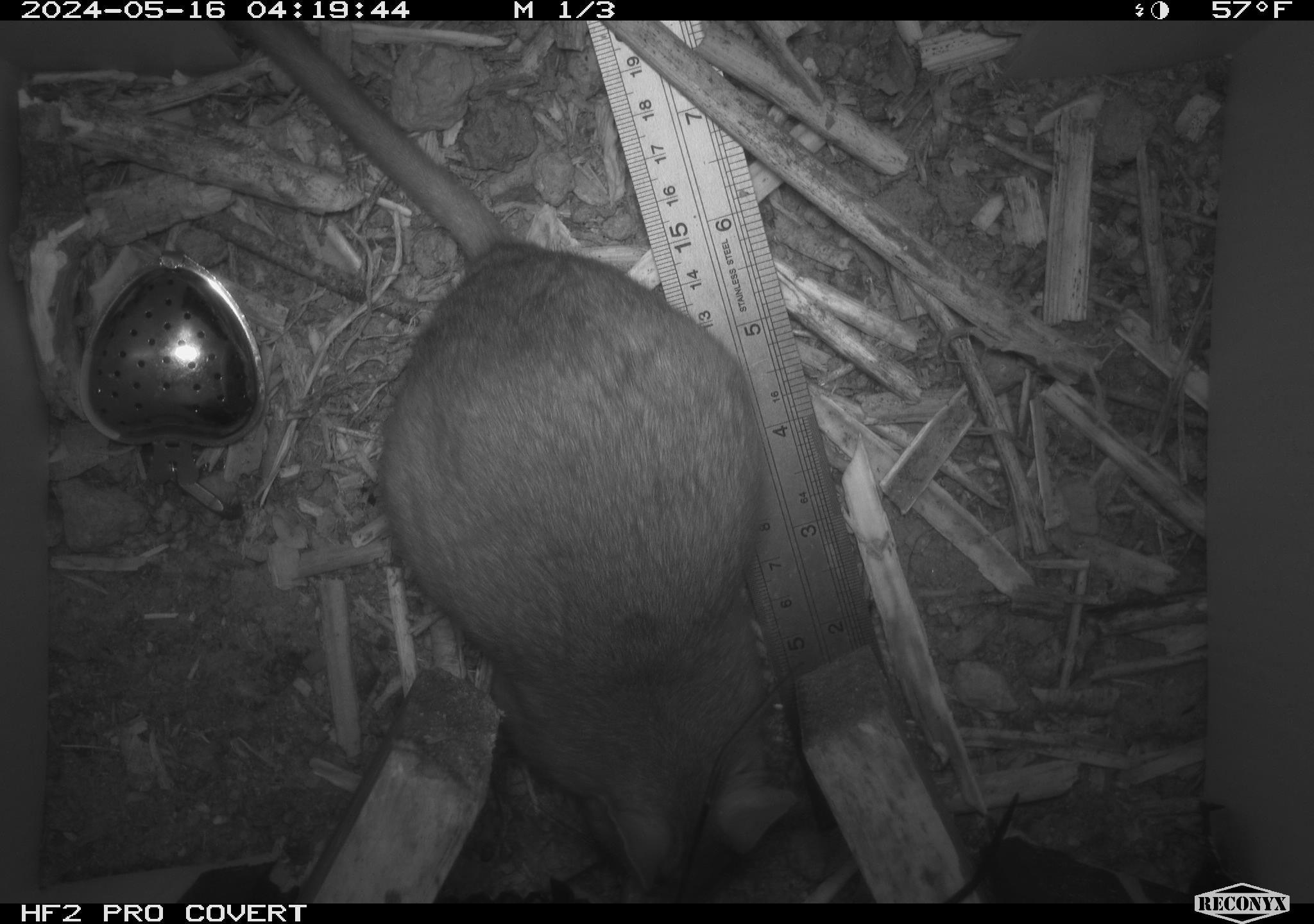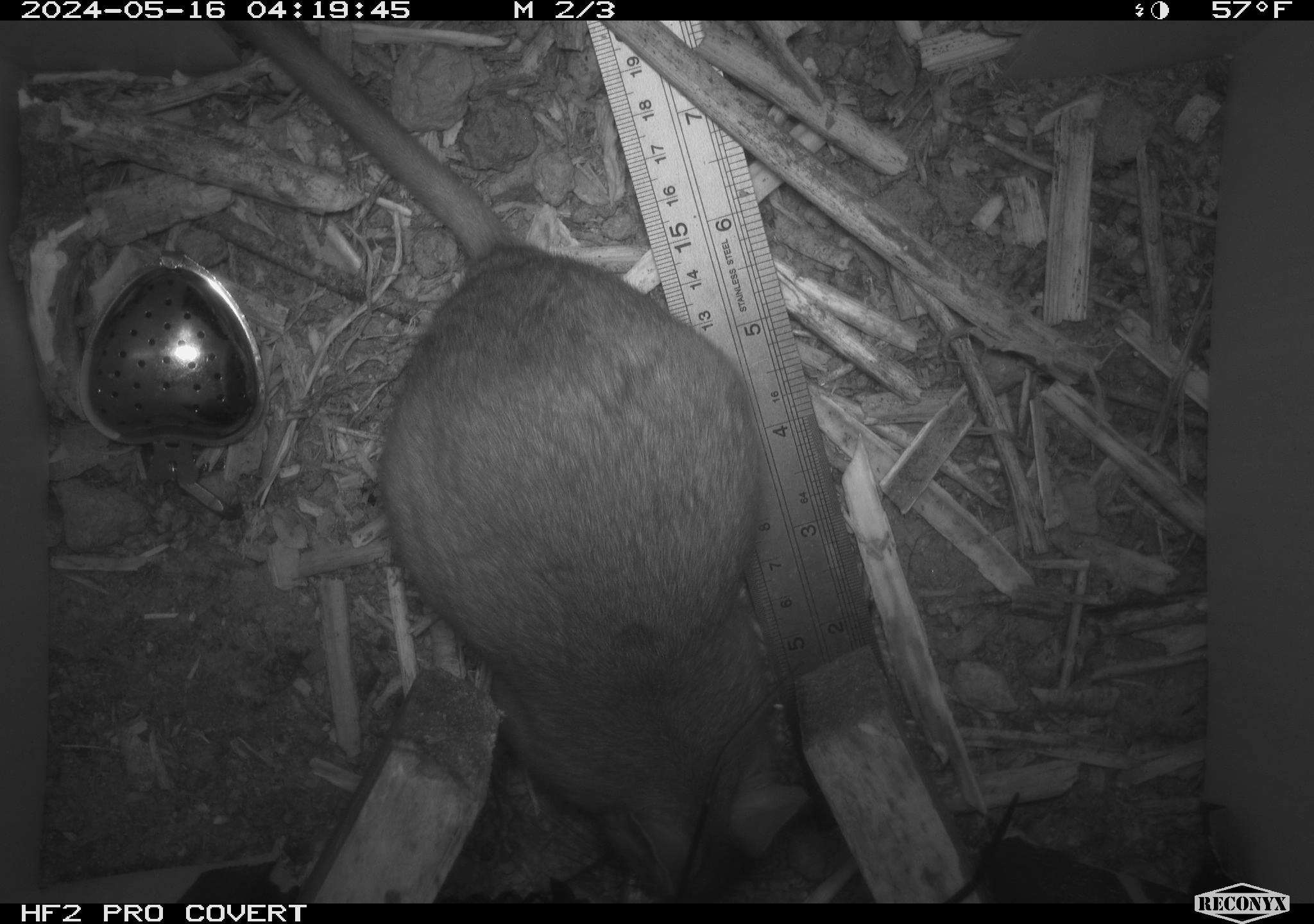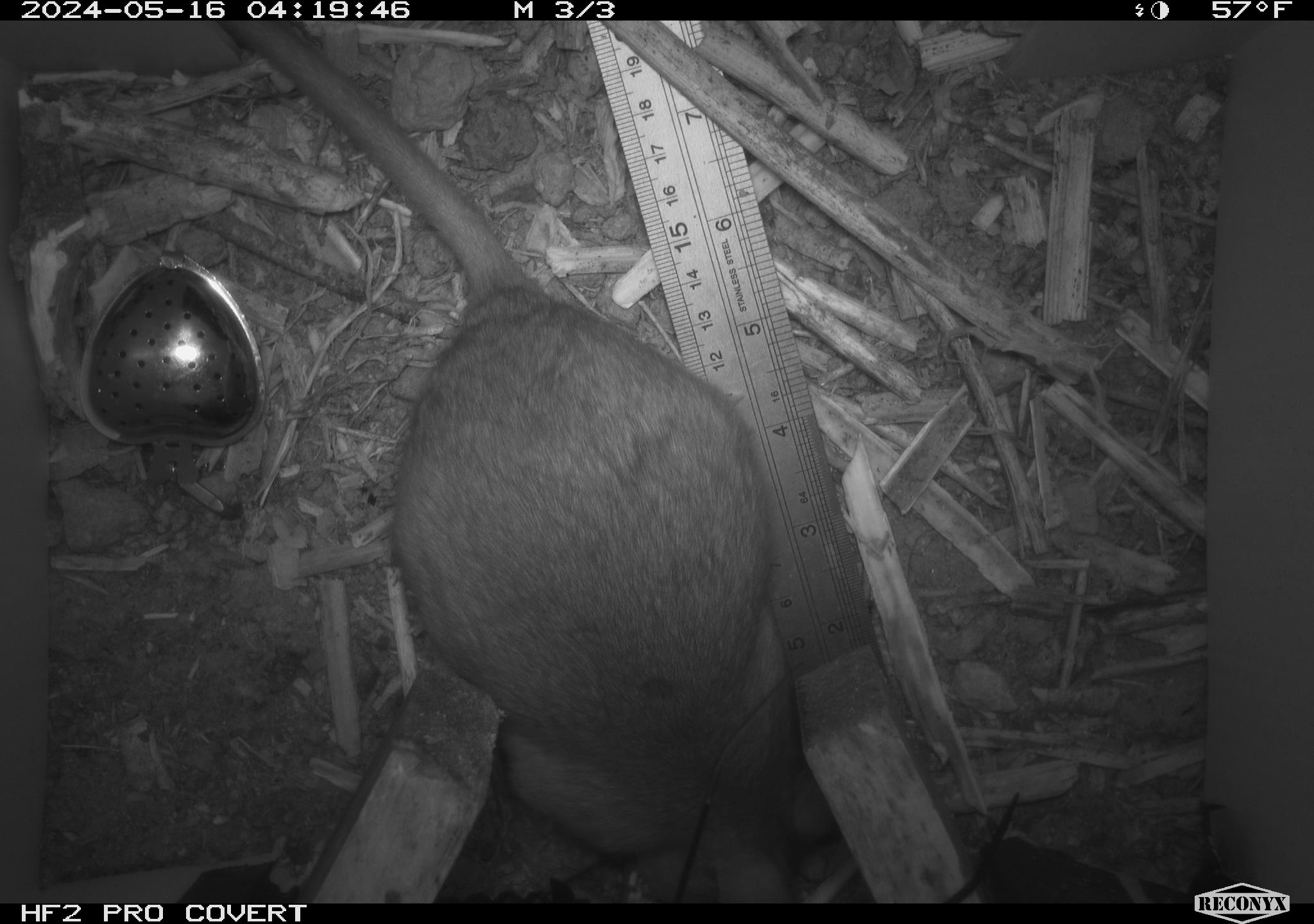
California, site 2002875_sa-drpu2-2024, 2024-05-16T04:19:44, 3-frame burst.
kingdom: Animalia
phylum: Chordata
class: Mammalia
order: Rodentia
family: Cricetidae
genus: Neotoma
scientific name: Neotoma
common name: pack rat or woodrat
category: neotoma species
Neotoma species (pack rat or woodrat) (Neotoma).